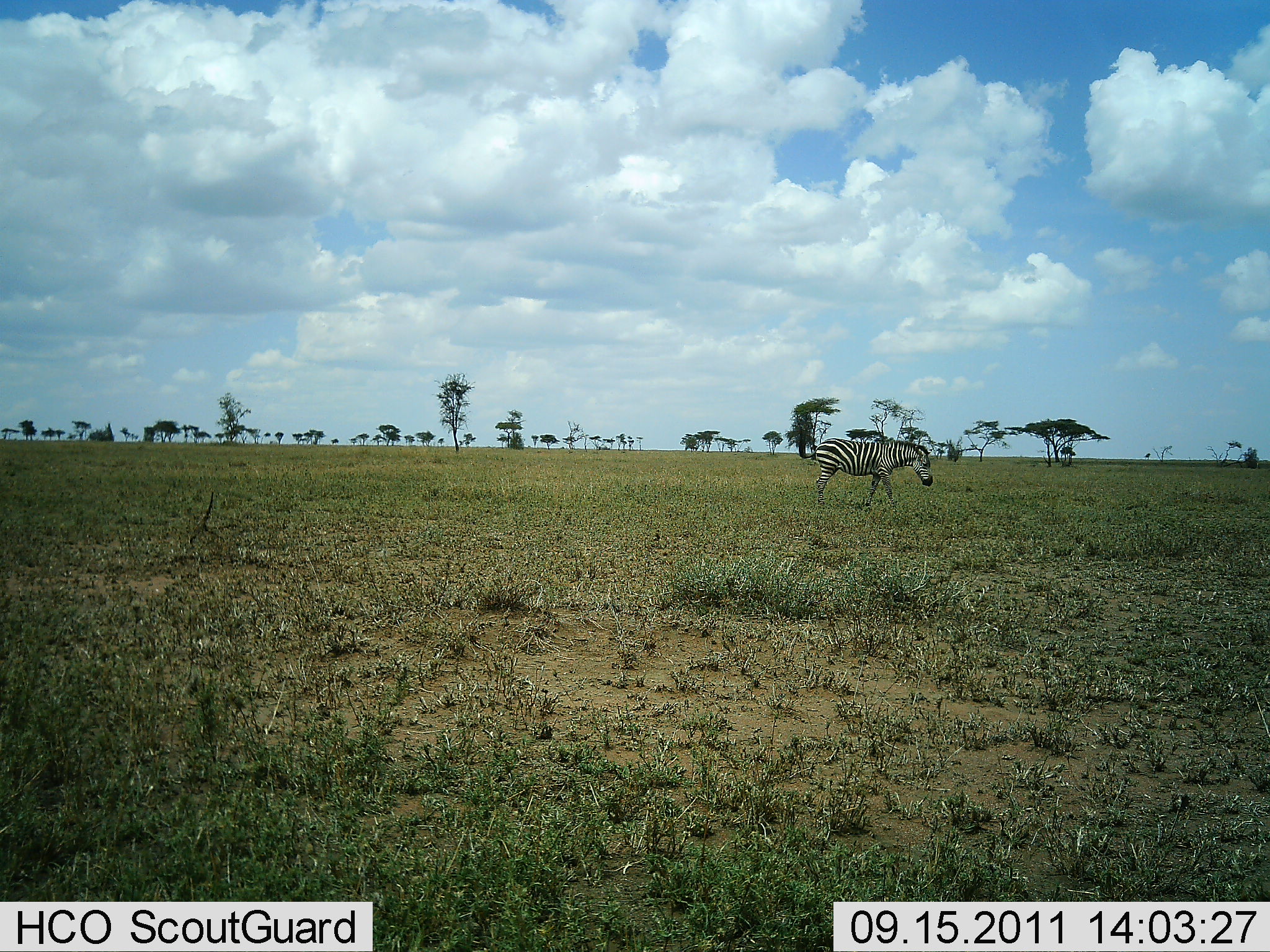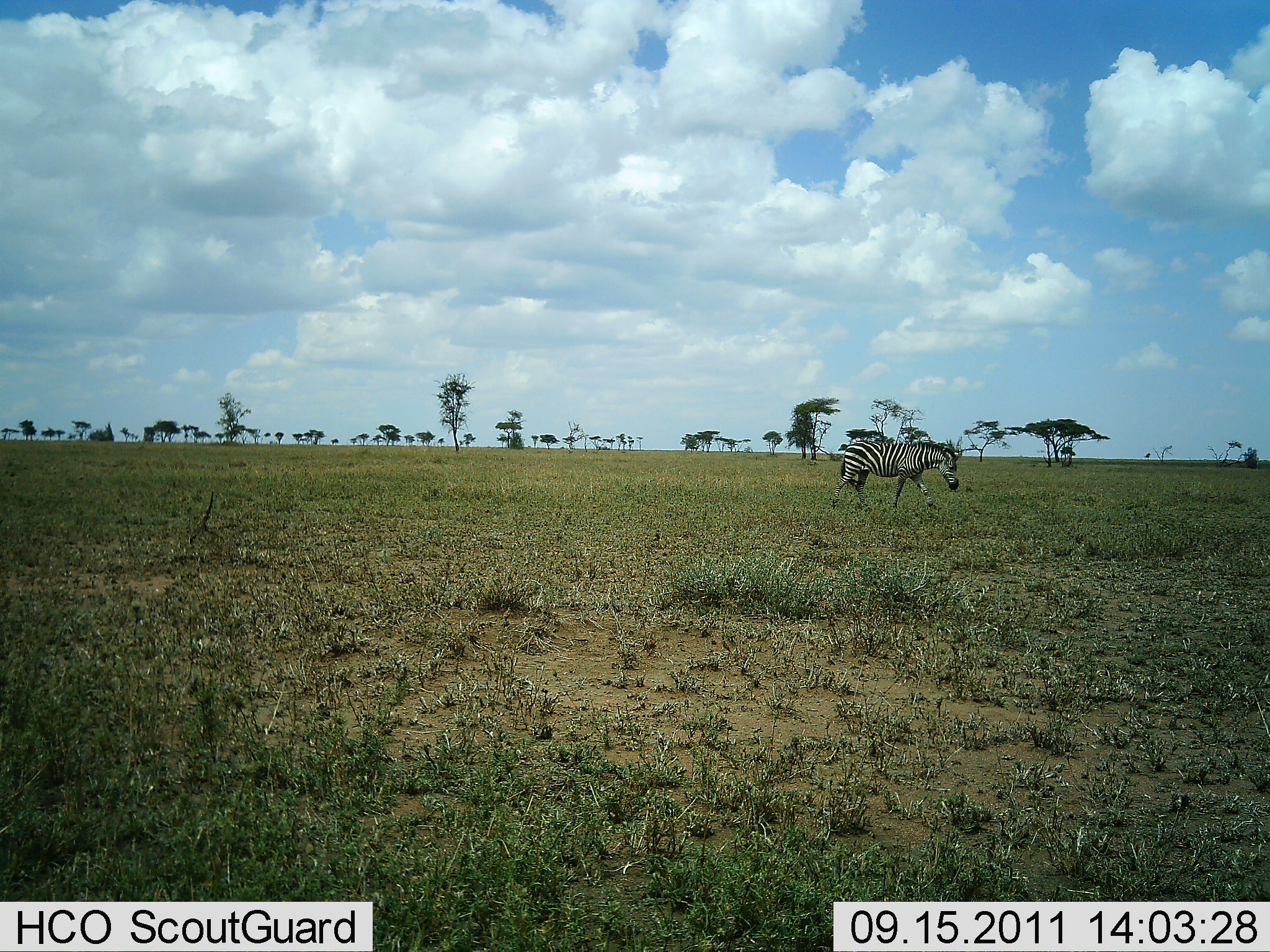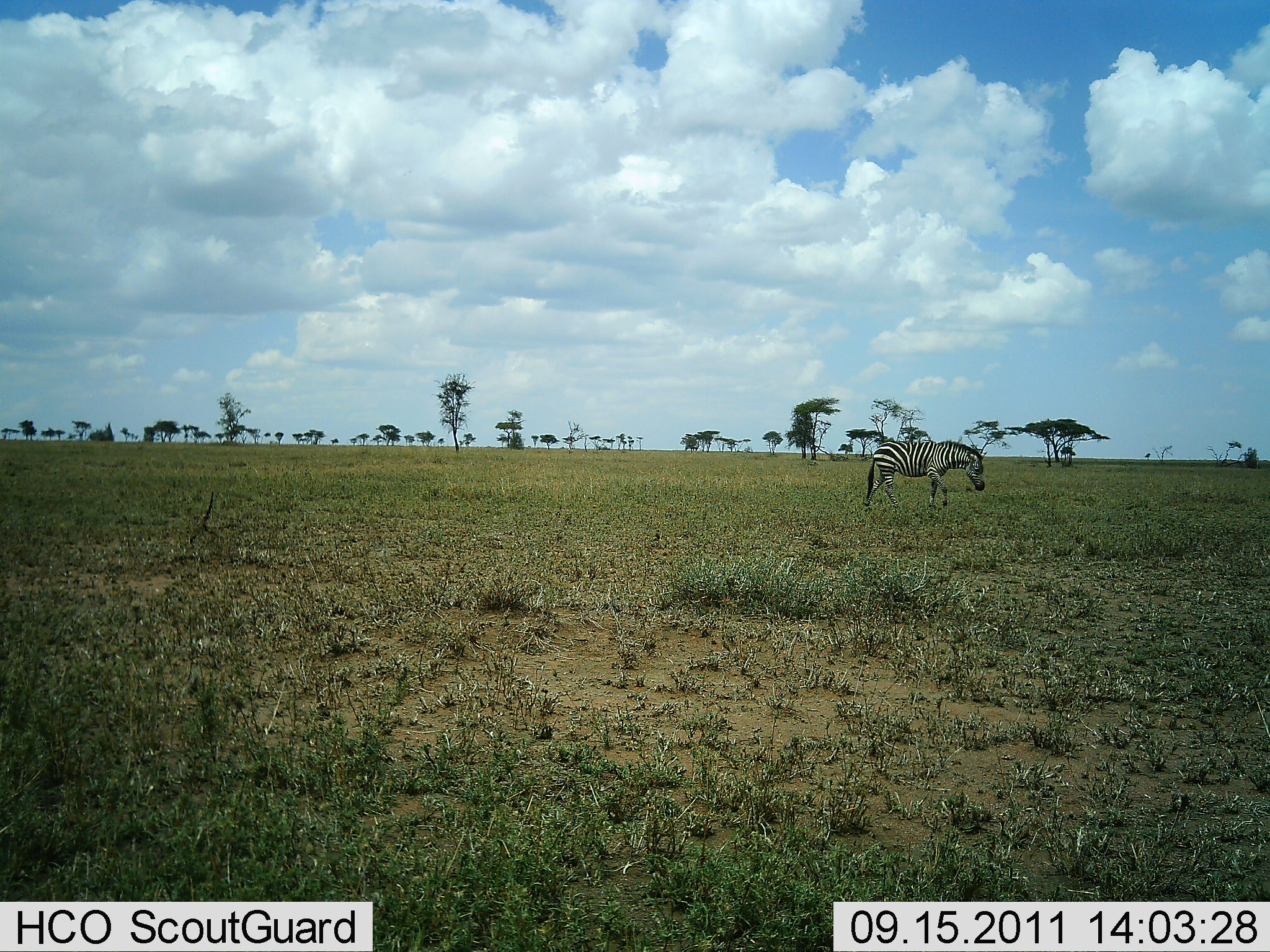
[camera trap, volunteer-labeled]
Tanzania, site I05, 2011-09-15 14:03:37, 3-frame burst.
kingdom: Animalia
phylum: Chordata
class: Mammalia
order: Perissodactyla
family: Equidae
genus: Equus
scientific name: Equus quagga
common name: plains zebra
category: zebra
Zebra (plains zebra) (Equus quagga), count 1. Behavior (volunteer vote fractions): standing 0%, resting 0%, moving 100%, interacting 0%. Young present (vote fraction): 0%. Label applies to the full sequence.